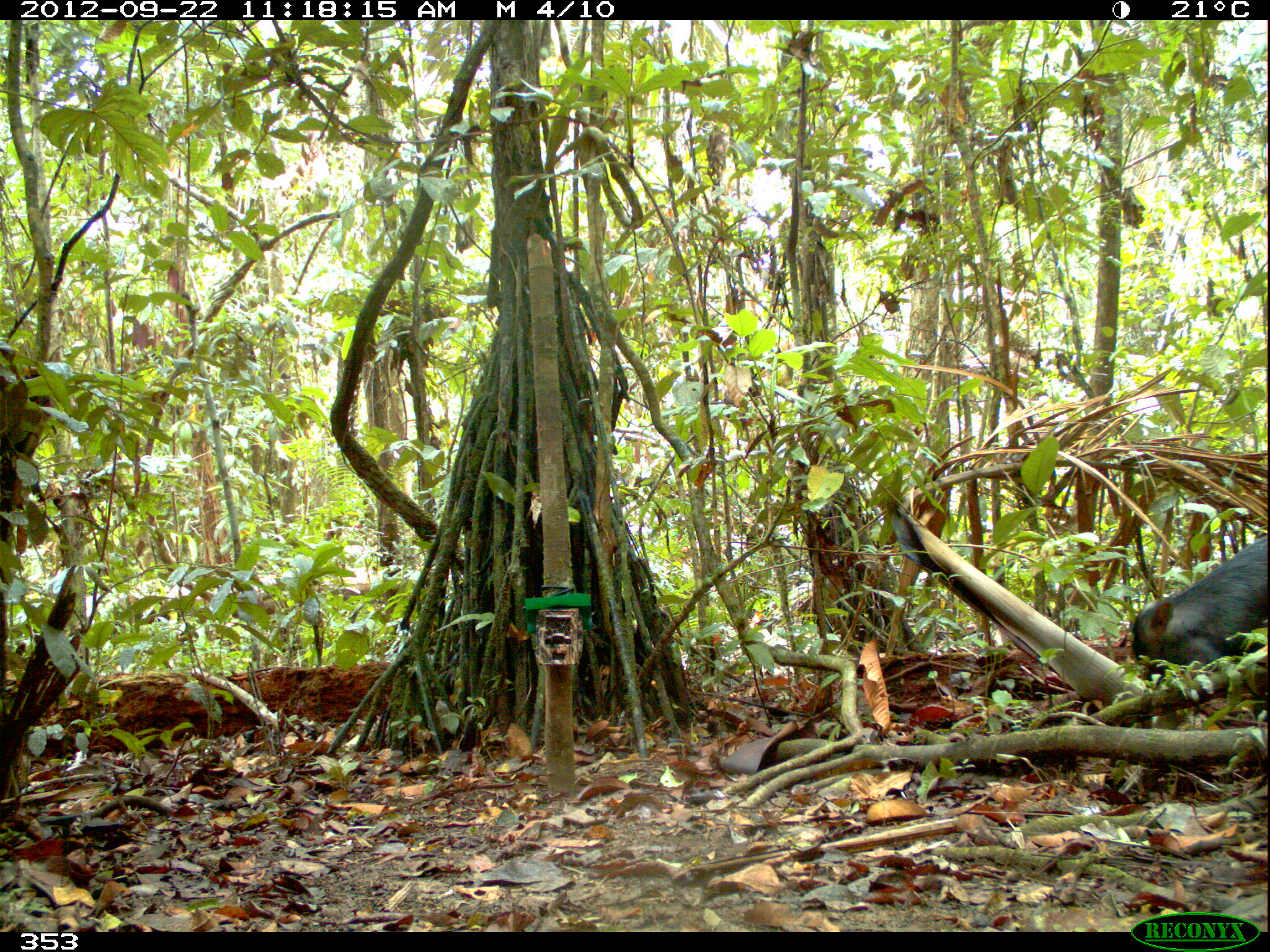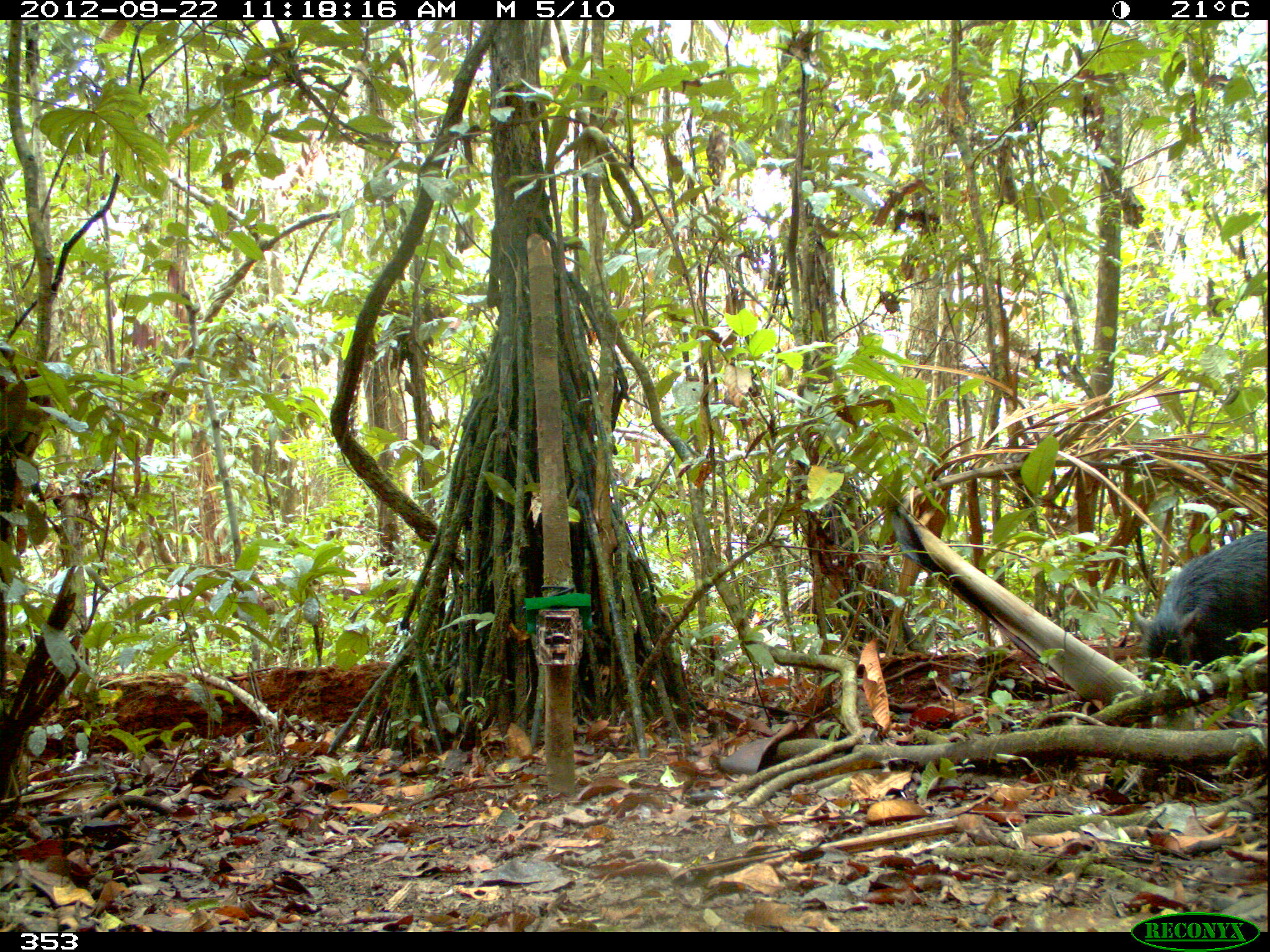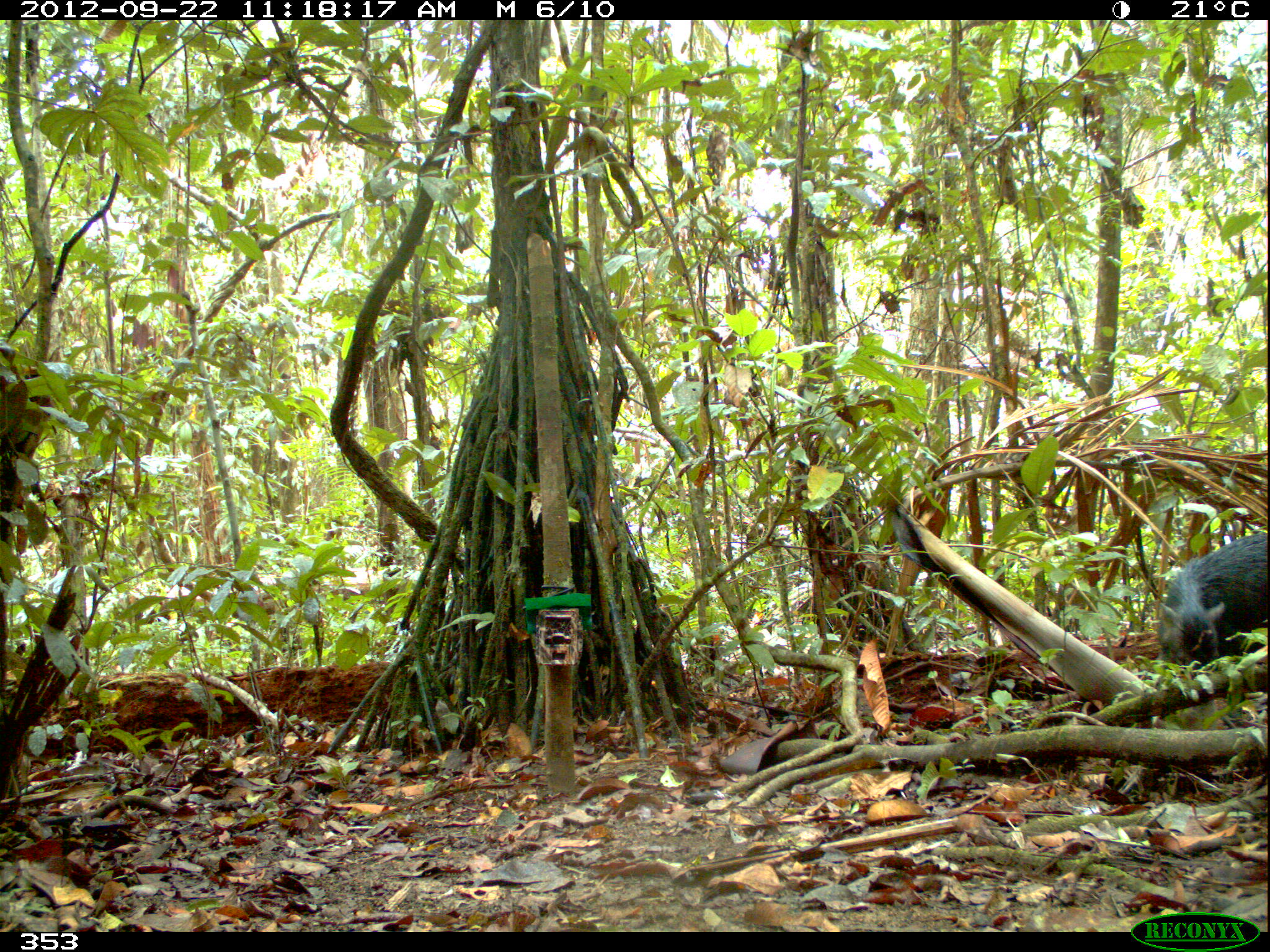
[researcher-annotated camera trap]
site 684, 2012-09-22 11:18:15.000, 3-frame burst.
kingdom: Animalia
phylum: Chordata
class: Mammalia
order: Artiodactyla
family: Tayassuidae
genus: Tayassu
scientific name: Tayassu pecari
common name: white-lipped peccary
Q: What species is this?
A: Tayassu pecari (white-lipped peccary).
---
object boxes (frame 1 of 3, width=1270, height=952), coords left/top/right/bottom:
tayassu pecari: 1116/532/1270/683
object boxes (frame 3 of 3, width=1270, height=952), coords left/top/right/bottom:
tayassu pecari: 1157/535/1267/669